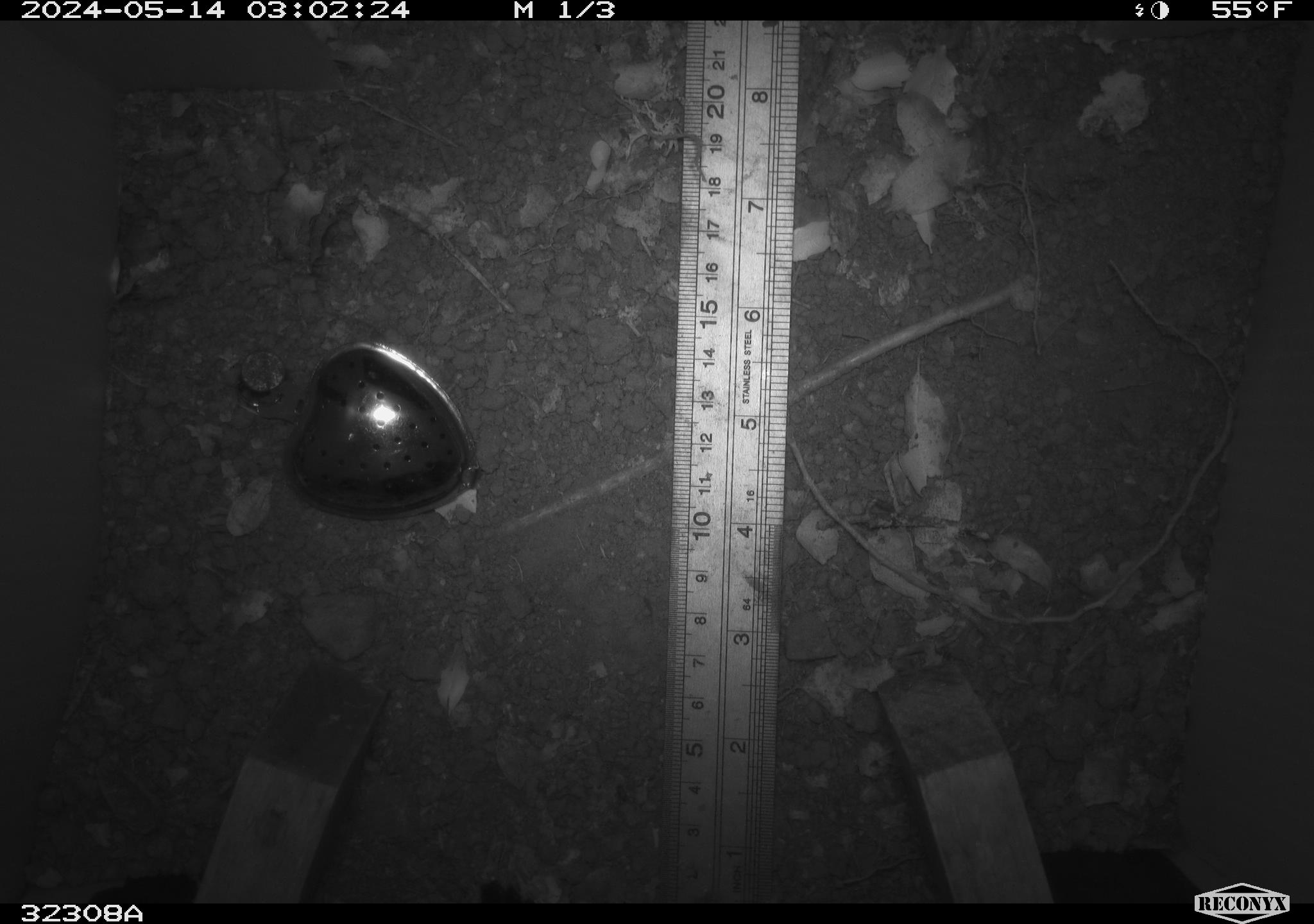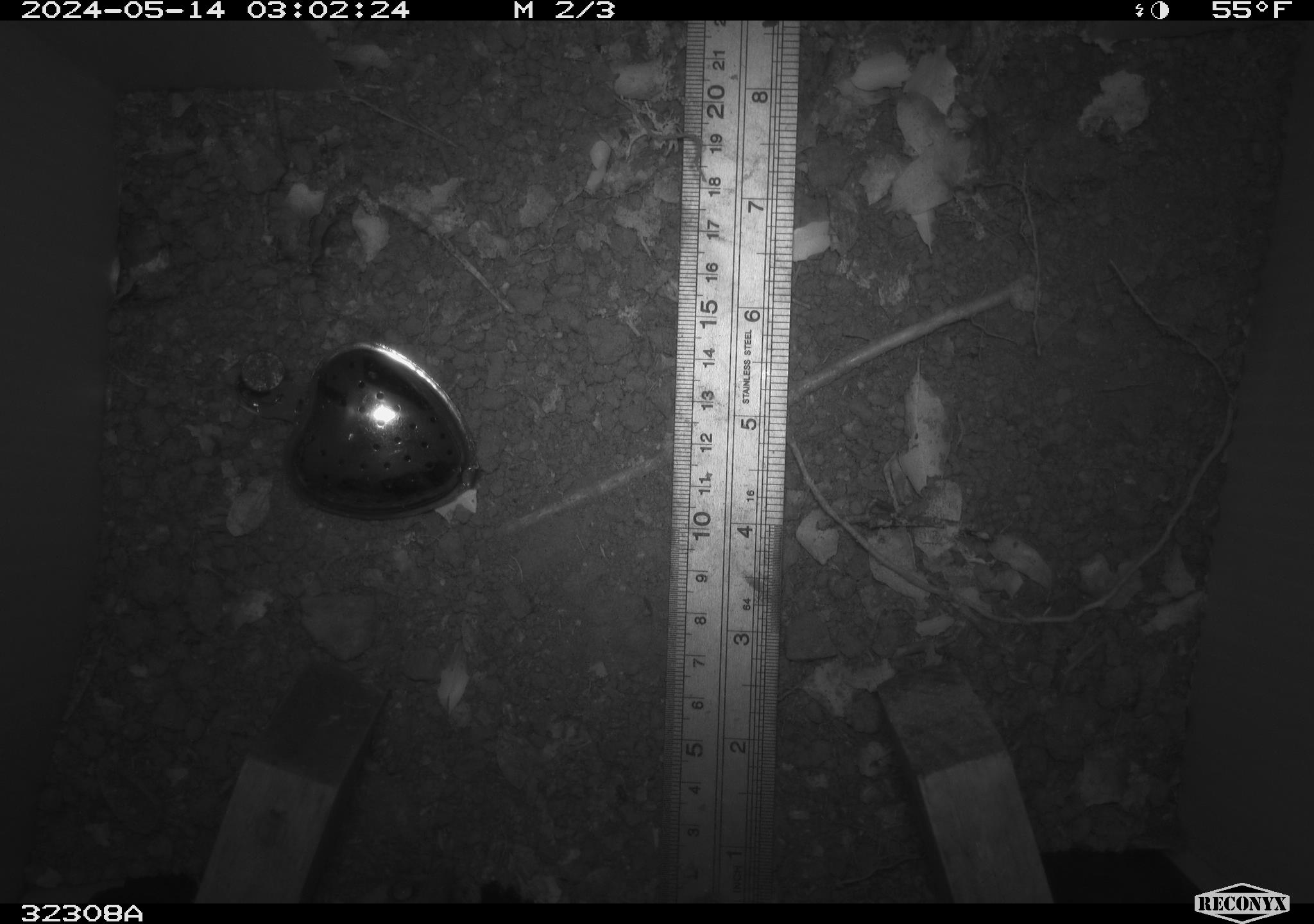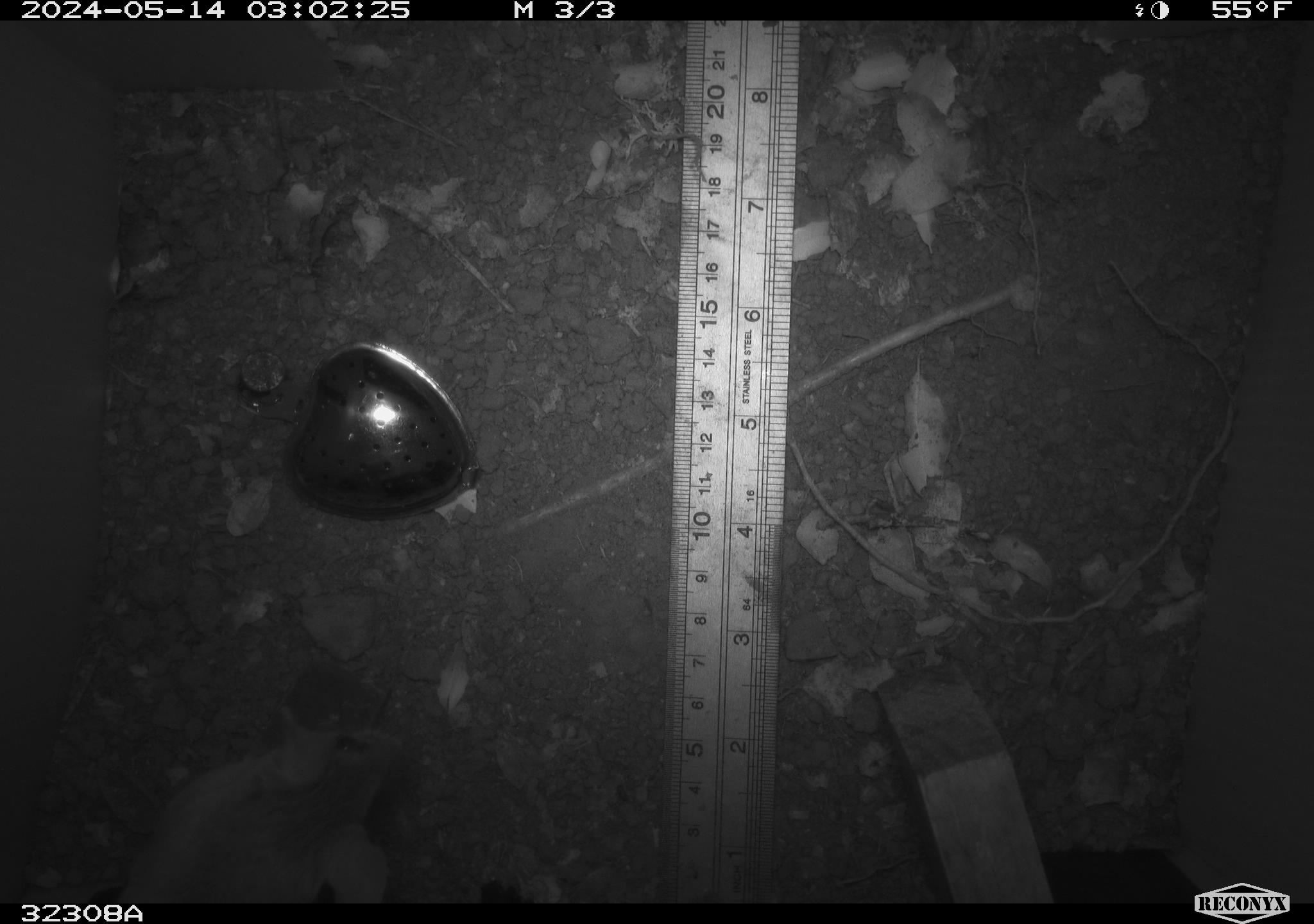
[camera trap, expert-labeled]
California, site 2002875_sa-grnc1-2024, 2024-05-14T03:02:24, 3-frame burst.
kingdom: Animalia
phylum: Chordata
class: Mammalia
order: Rodentia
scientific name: Rodentia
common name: rodent